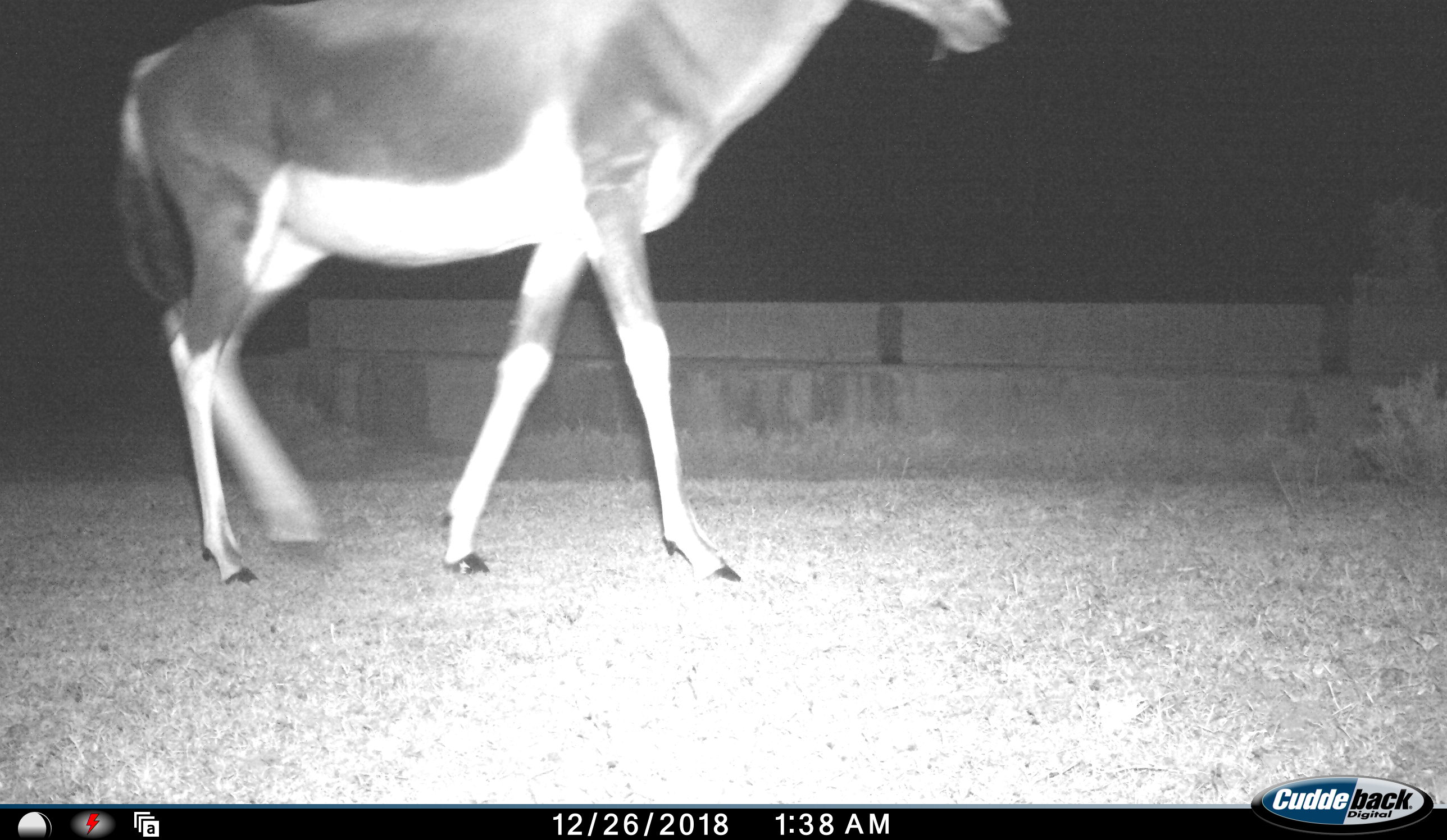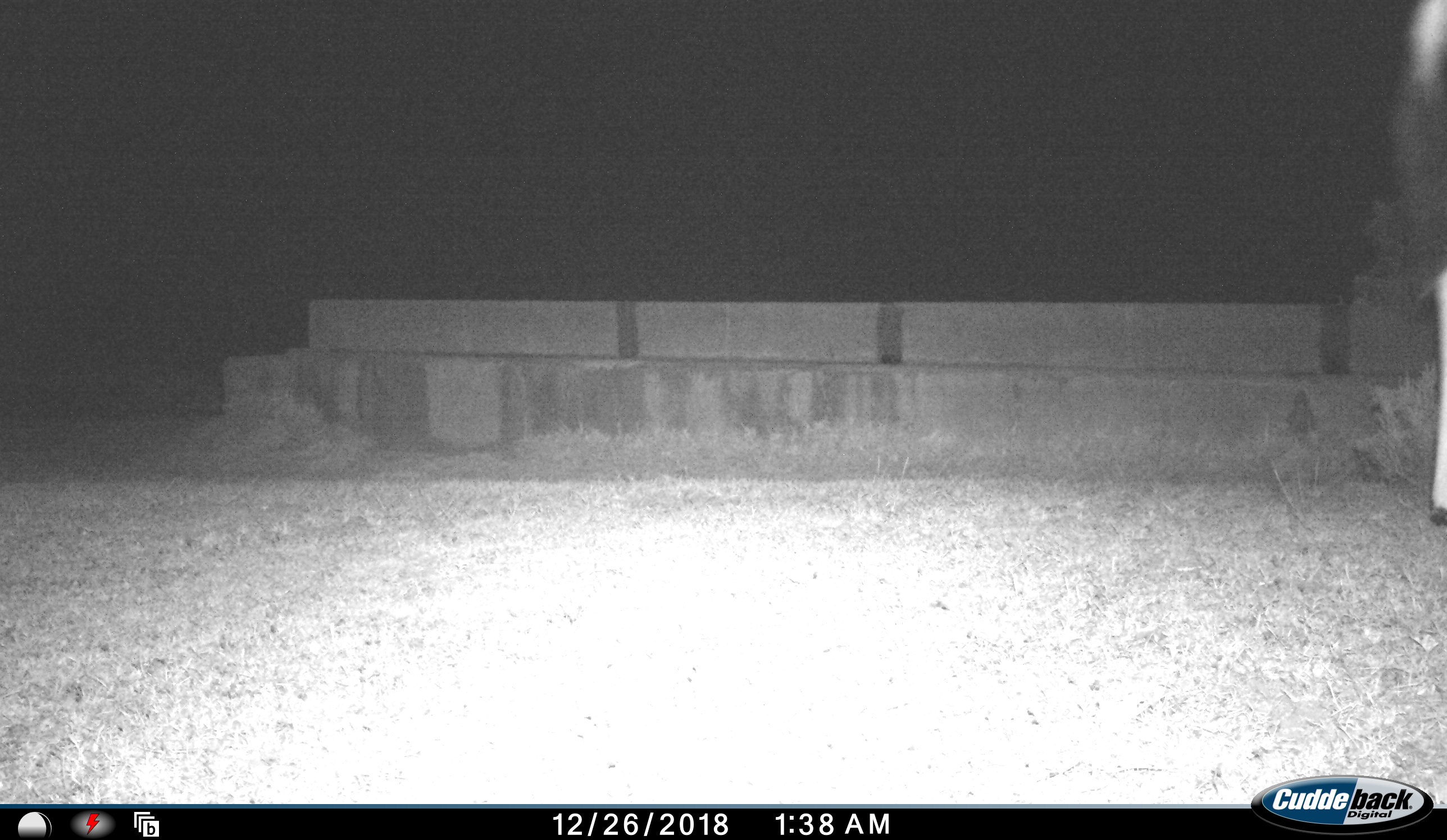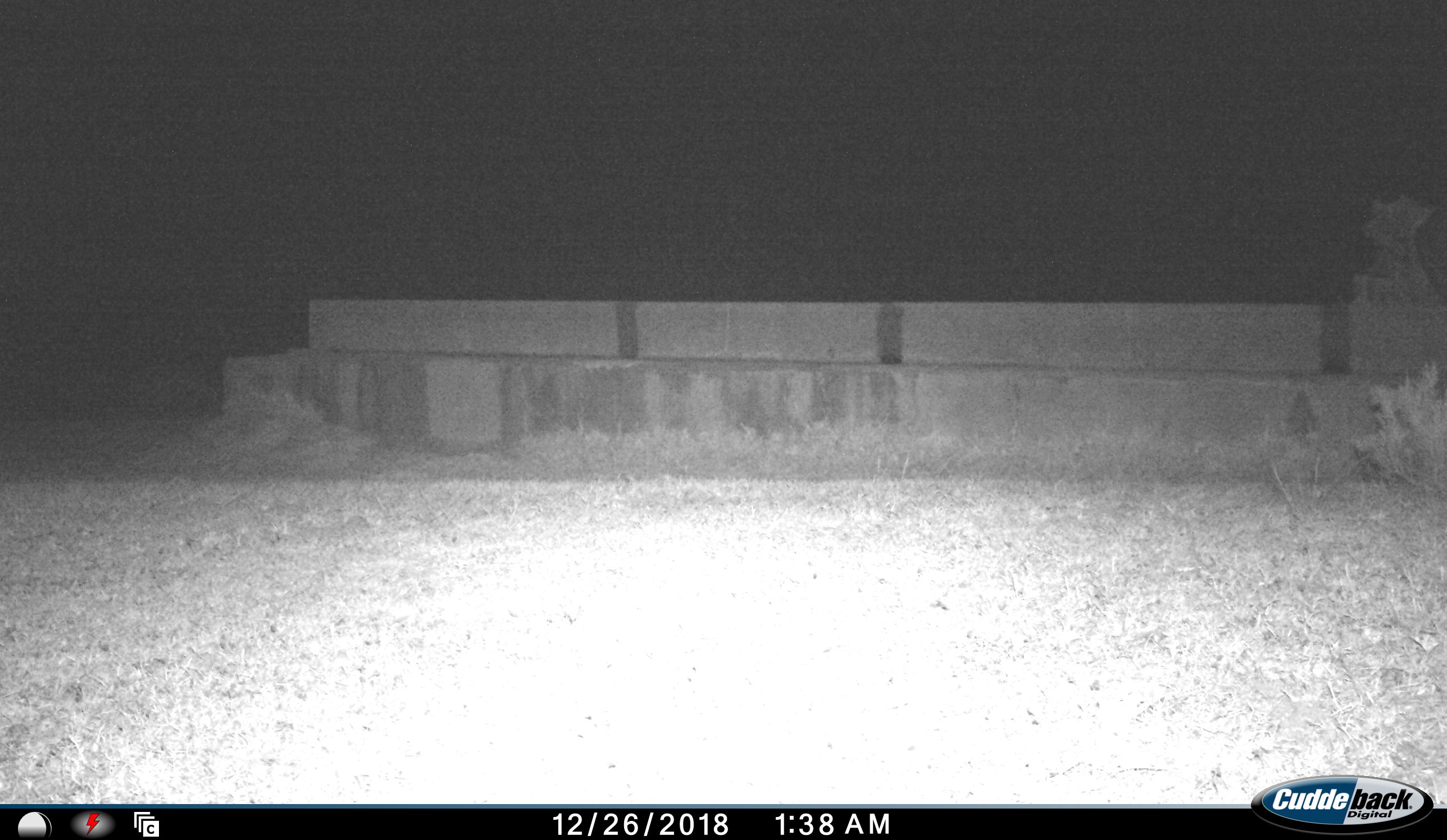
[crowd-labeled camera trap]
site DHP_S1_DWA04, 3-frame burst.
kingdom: Animalia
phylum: Chordata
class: Mammalia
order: Artiodactyla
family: Bovidae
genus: Damaliscus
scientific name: Damaliscus pygargus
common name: bontebok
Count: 1.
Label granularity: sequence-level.